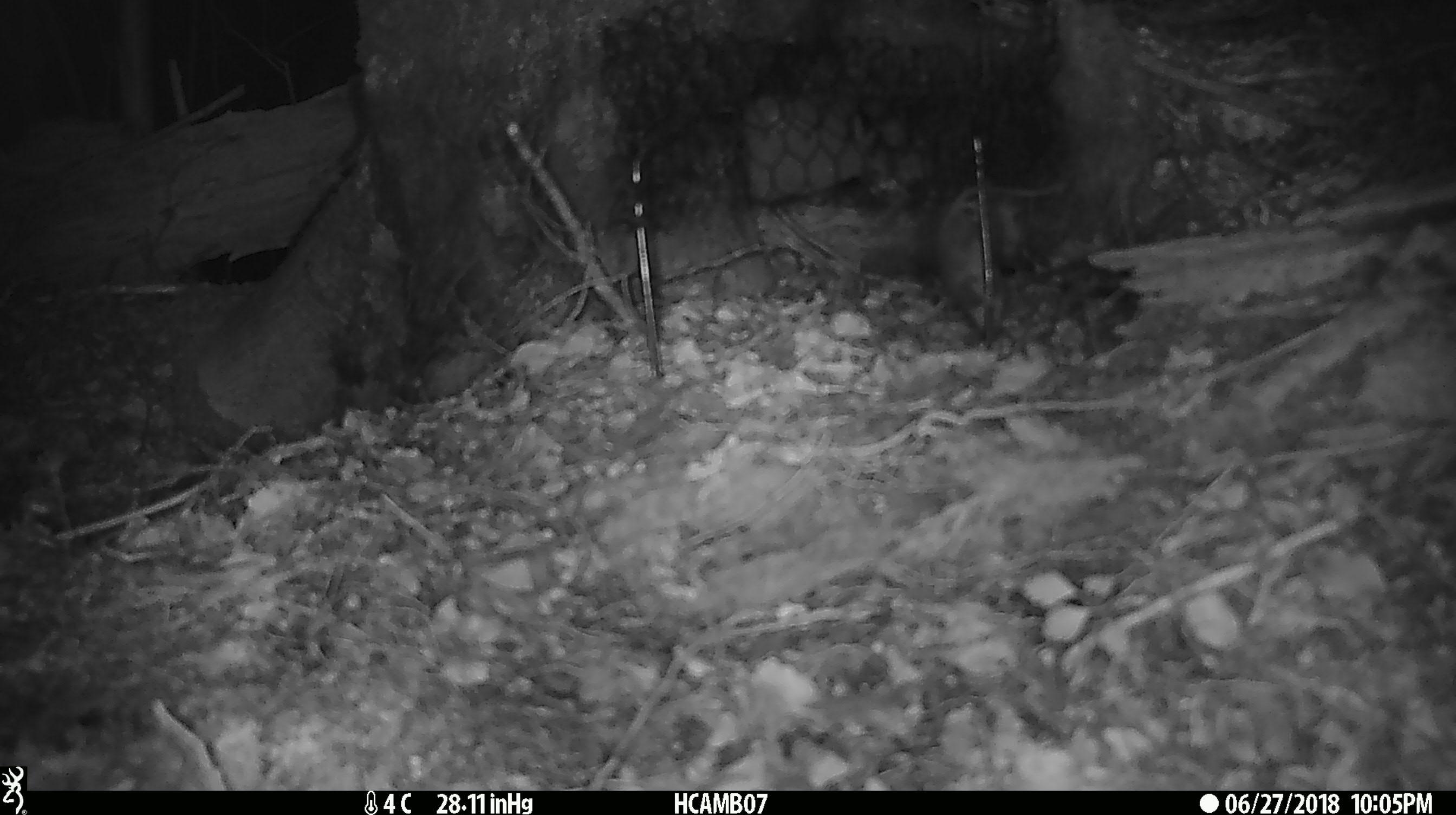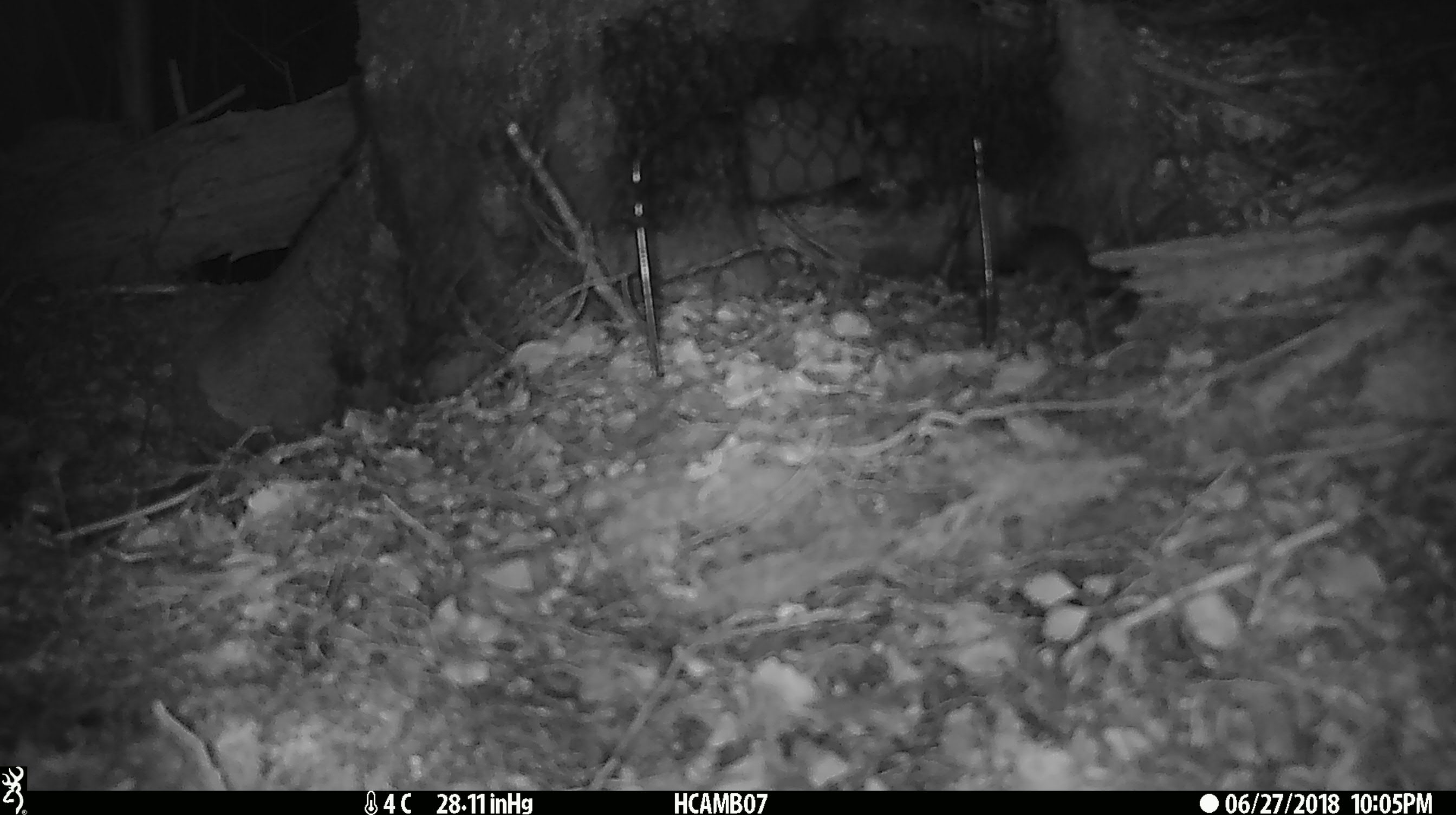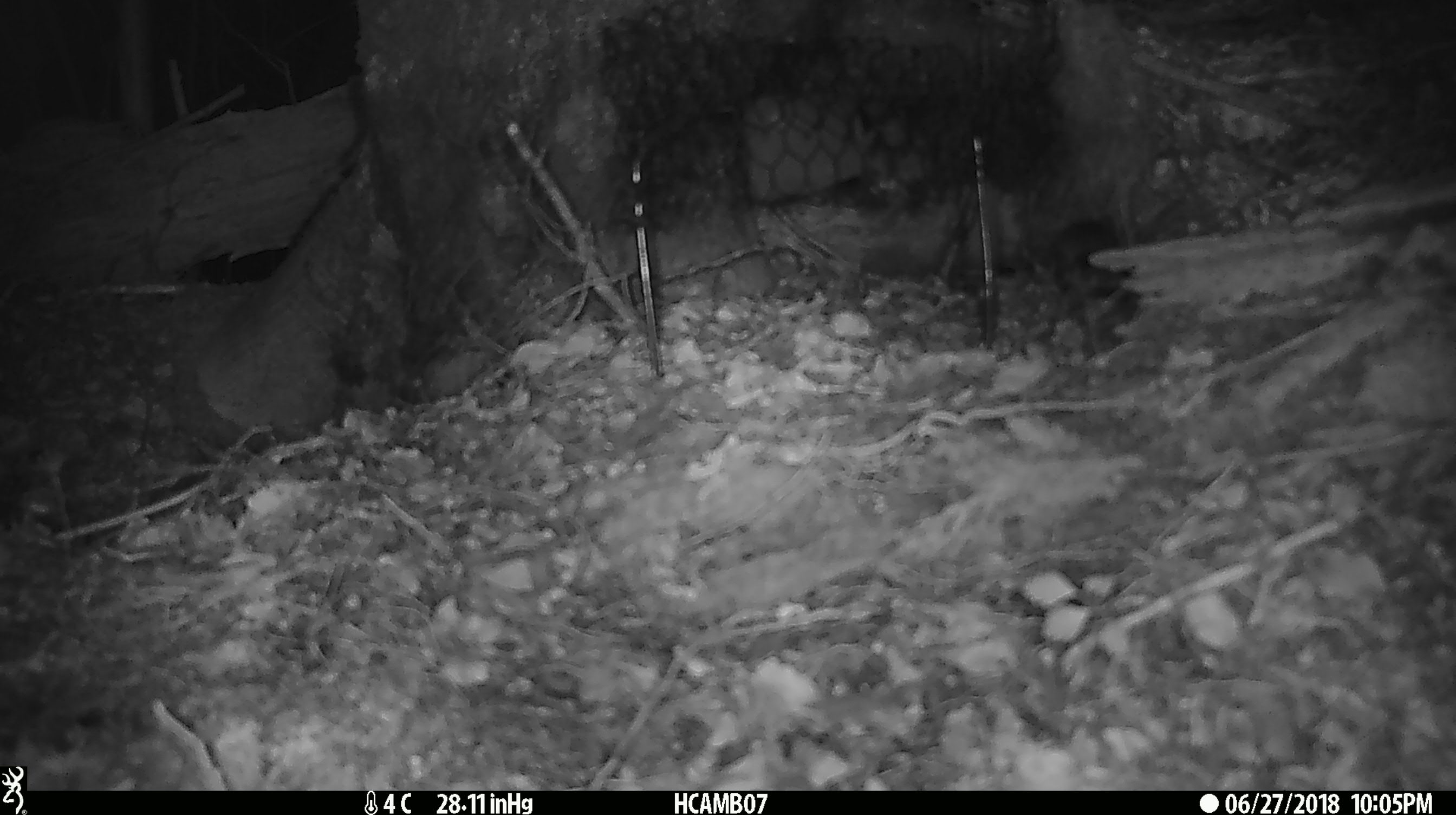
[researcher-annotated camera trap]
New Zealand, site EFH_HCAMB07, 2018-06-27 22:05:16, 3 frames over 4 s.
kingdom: Animalia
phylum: Chordata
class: Mammalia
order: Rodentia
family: Muridae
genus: Mus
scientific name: Mus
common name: mouse